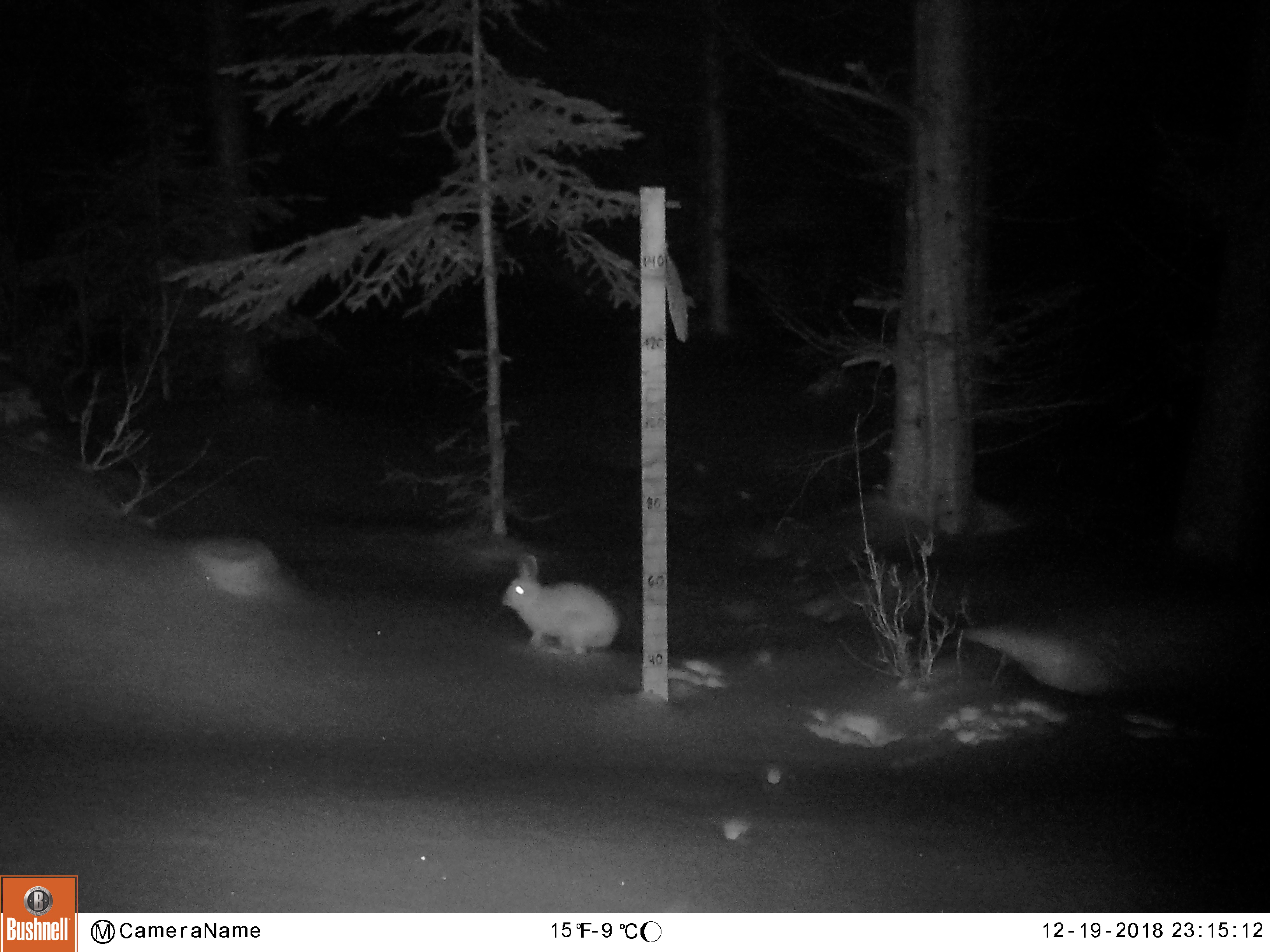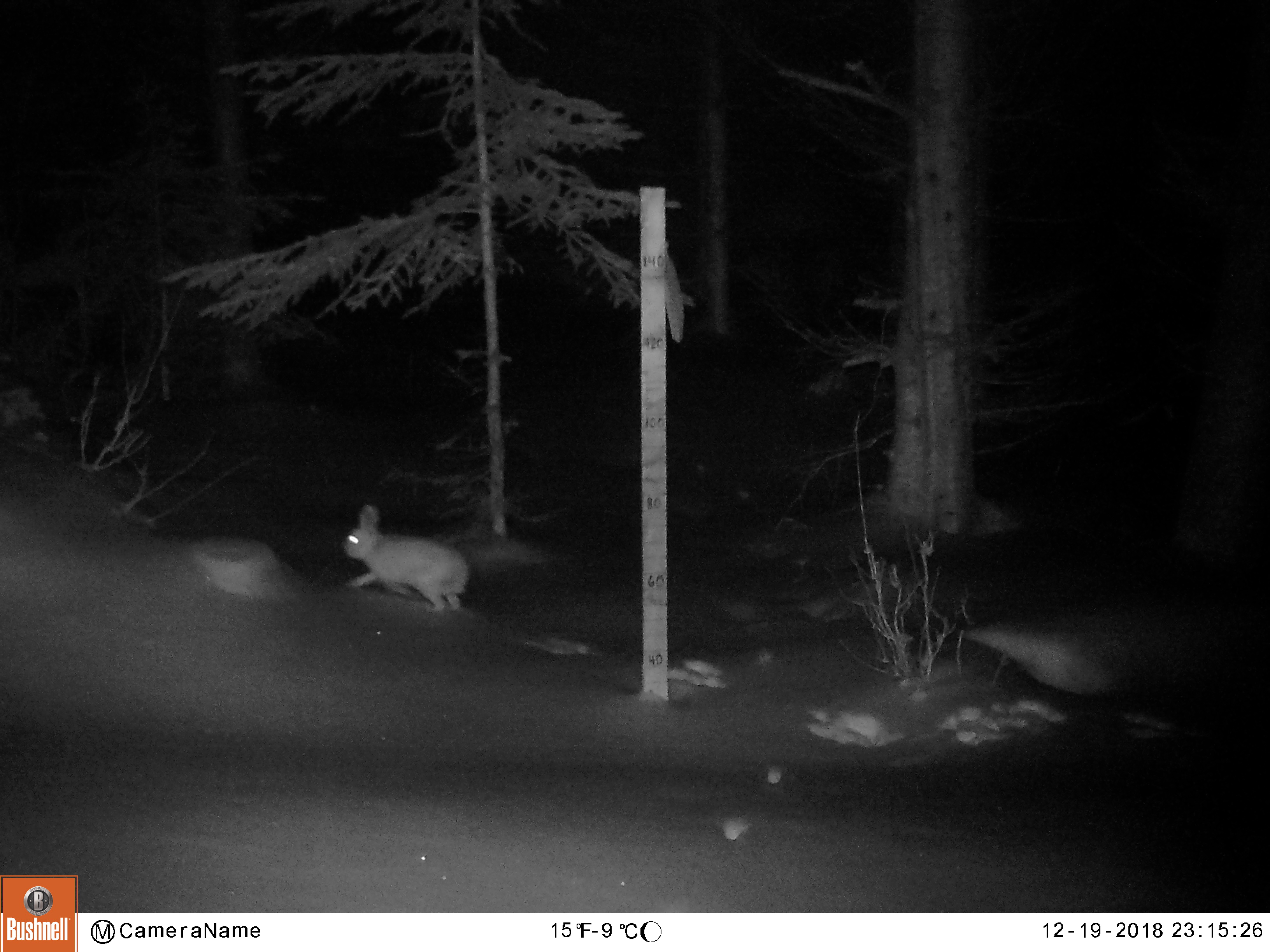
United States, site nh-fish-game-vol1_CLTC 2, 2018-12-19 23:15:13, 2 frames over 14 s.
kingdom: Animalia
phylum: Chordata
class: Mammalia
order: Lagomorpha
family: Leporidae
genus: Lepus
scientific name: Lepus americanus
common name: snowshoe hare